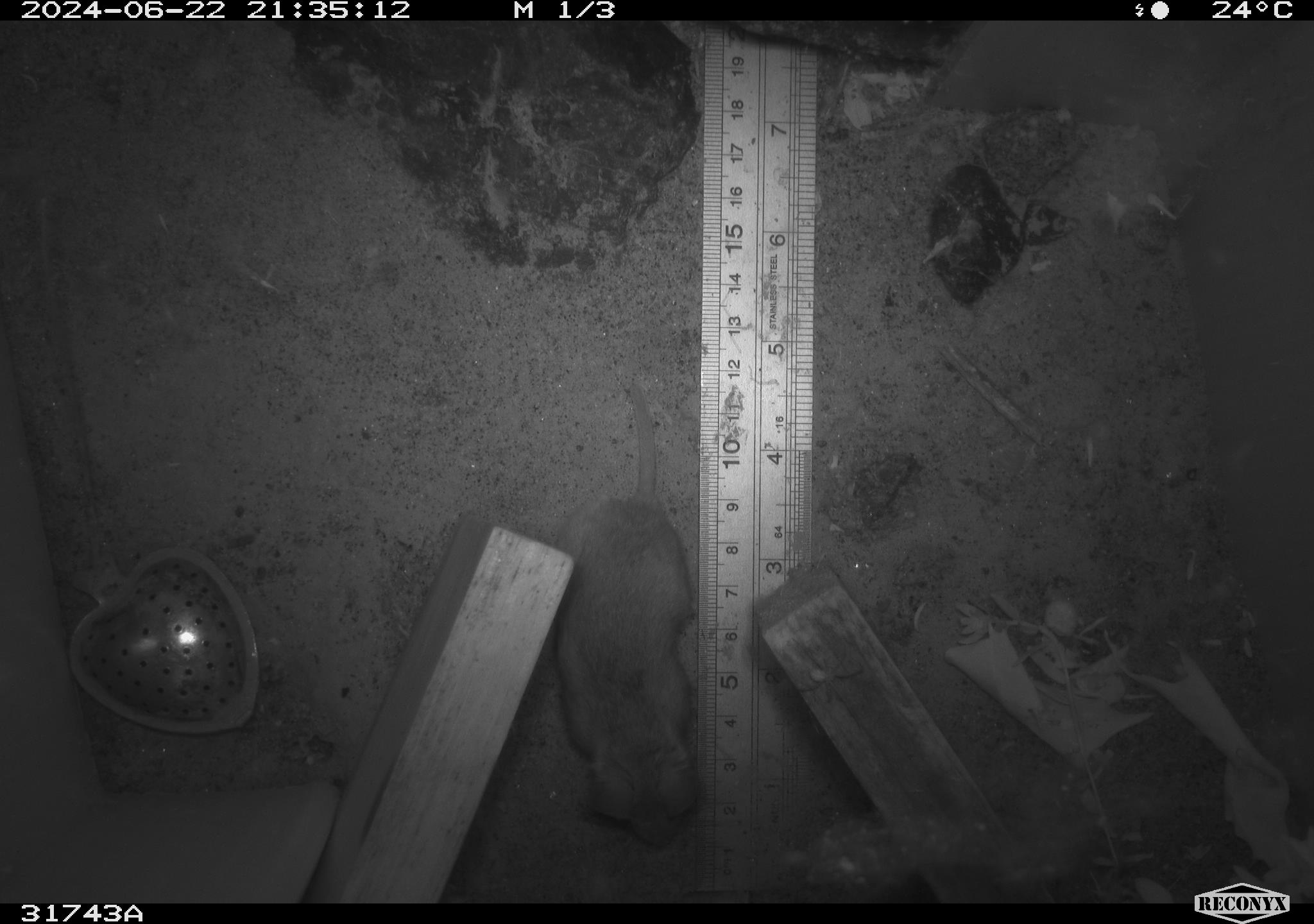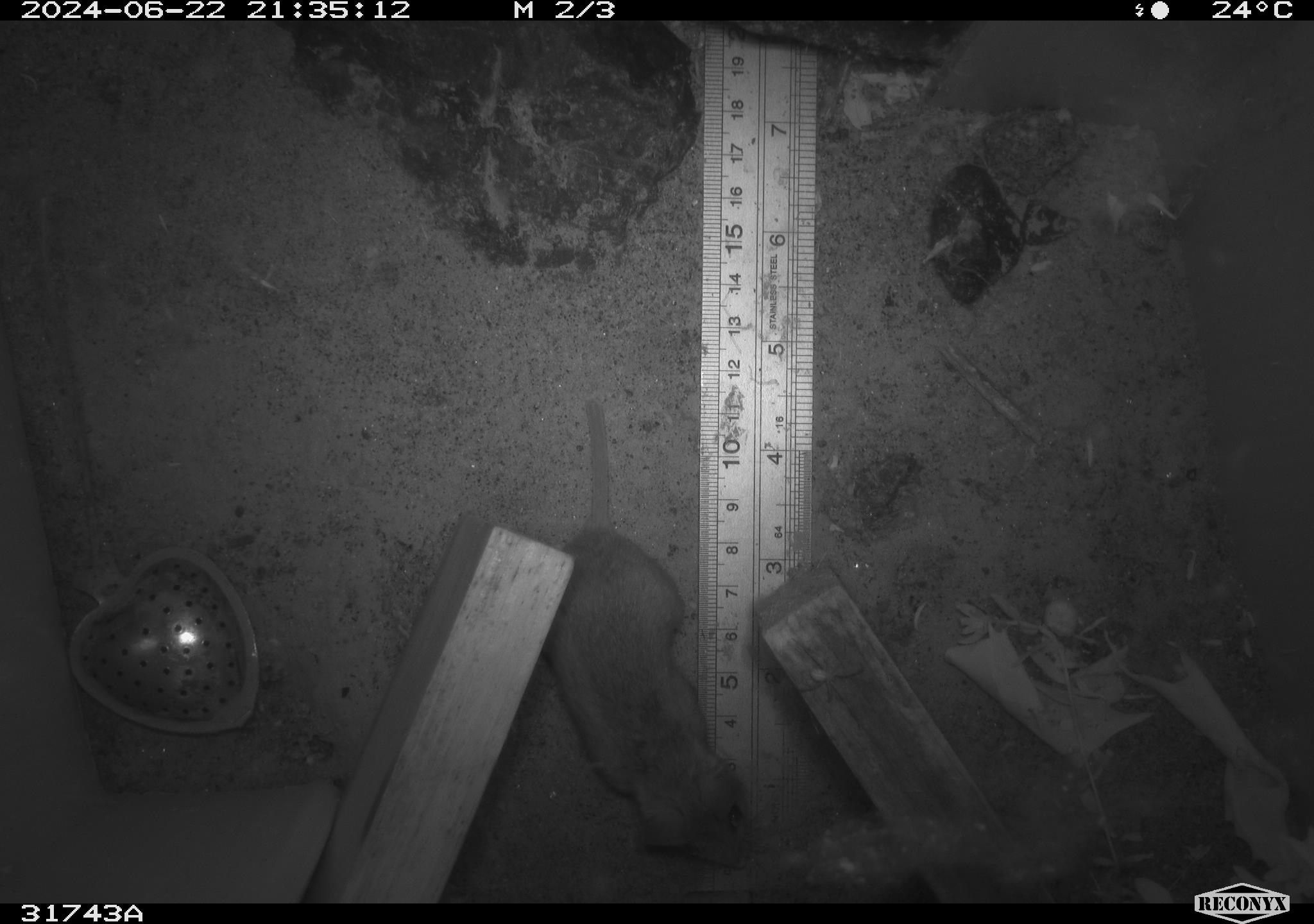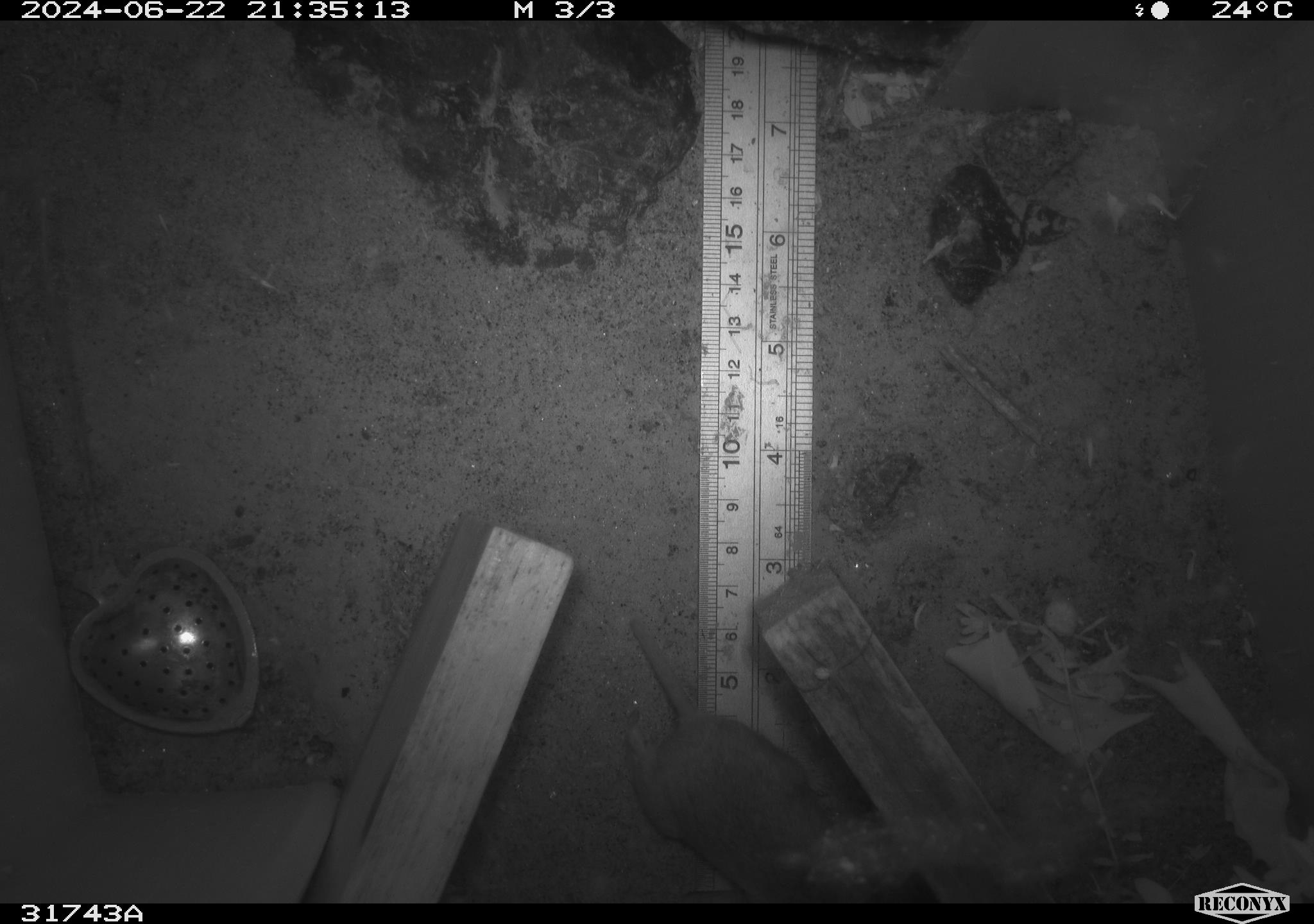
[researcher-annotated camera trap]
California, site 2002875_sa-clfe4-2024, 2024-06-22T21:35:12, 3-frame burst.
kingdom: Animalia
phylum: Chordata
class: Mammalia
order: Rodentia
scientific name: Rodentia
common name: rodent